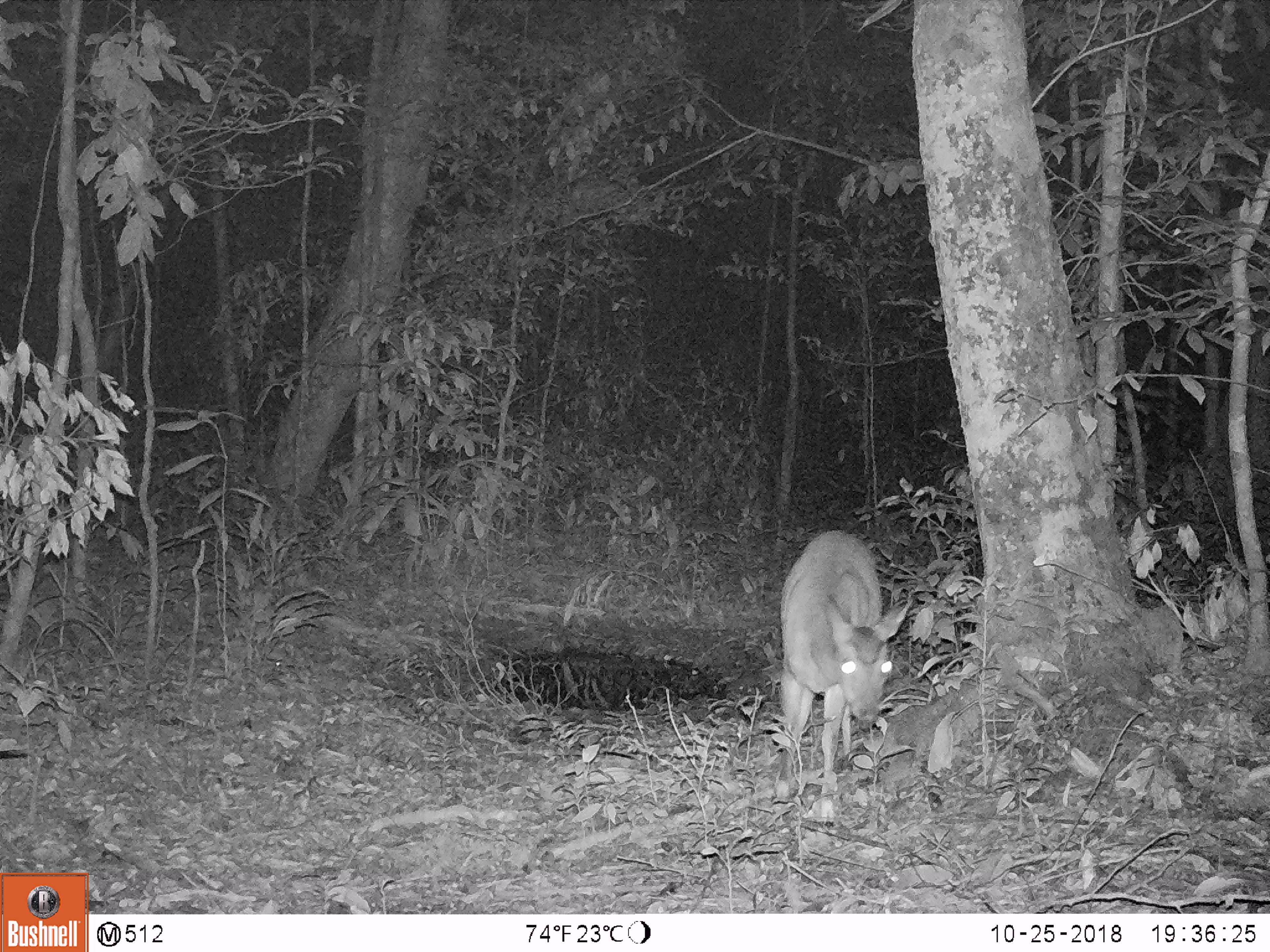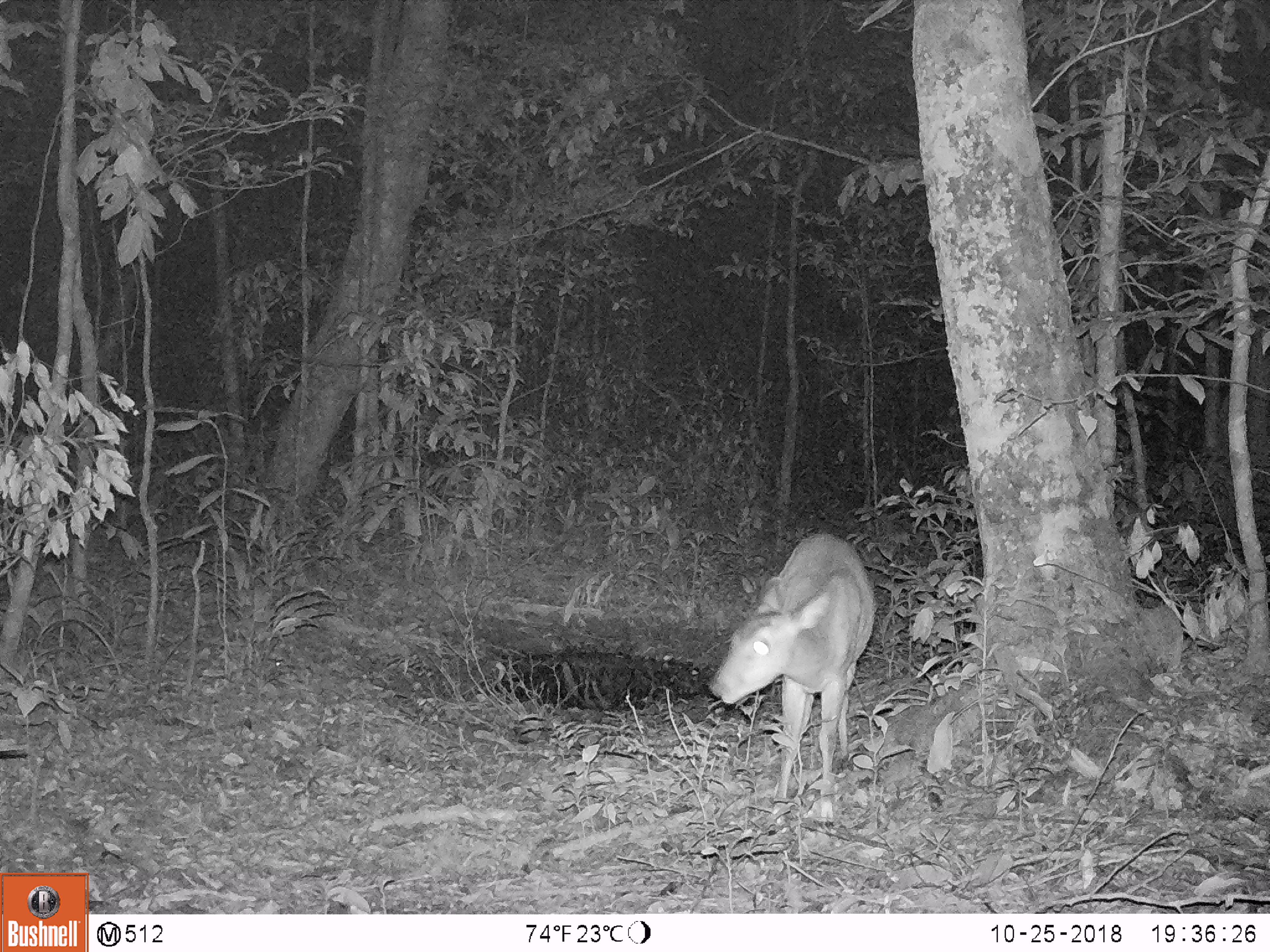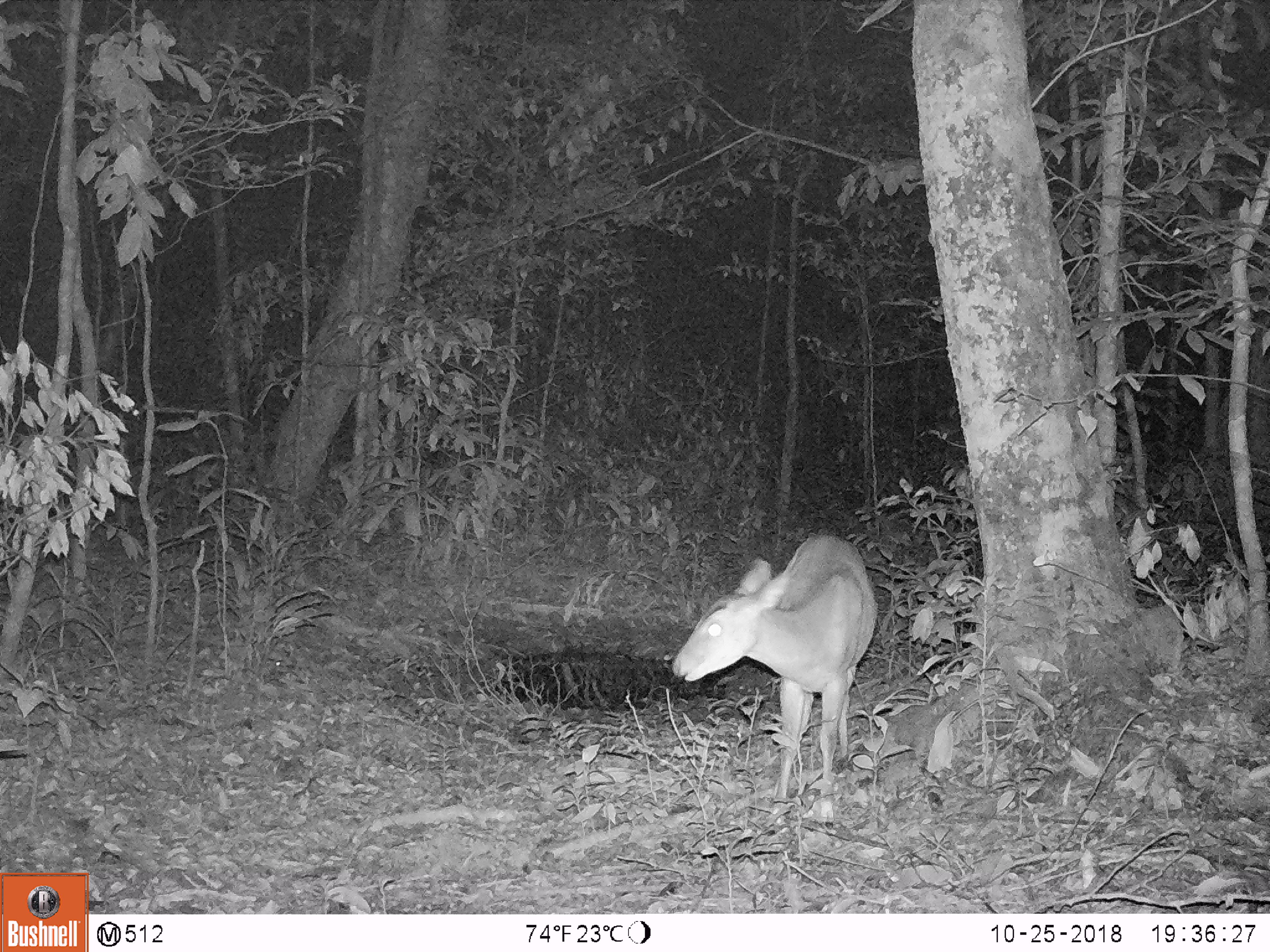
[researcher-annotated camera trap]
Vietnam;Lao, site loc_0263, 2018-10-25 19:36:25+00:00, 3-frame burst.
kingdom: Animalia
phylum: Chordata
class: Mammalia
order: Artiodactyla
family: Cervidae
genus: Muntiacus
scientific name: Muntiacus vuquangensis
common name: large-antlered muntjac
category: large antlered muntjac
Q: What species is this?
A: Large antlered muntjac (large-antlered muntjac) (Muntiacus vuquangensis).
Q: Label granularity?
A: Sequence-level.